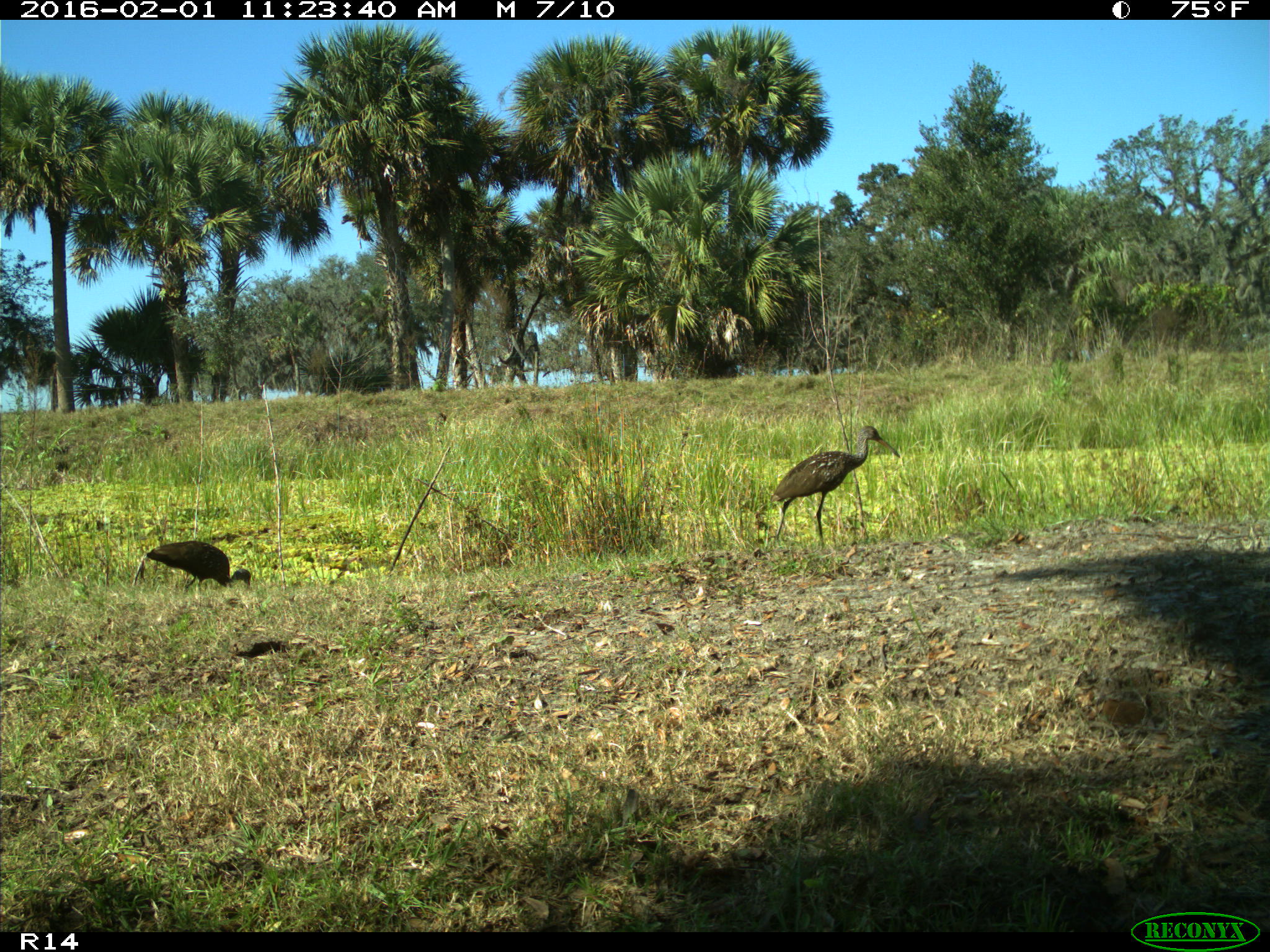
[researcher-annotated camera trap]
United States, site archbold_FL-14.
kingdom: Animalia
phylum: Chordata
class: Aves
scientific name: Aves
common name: birds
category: unidentified bird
Unidentified bird (birds) (Aves).